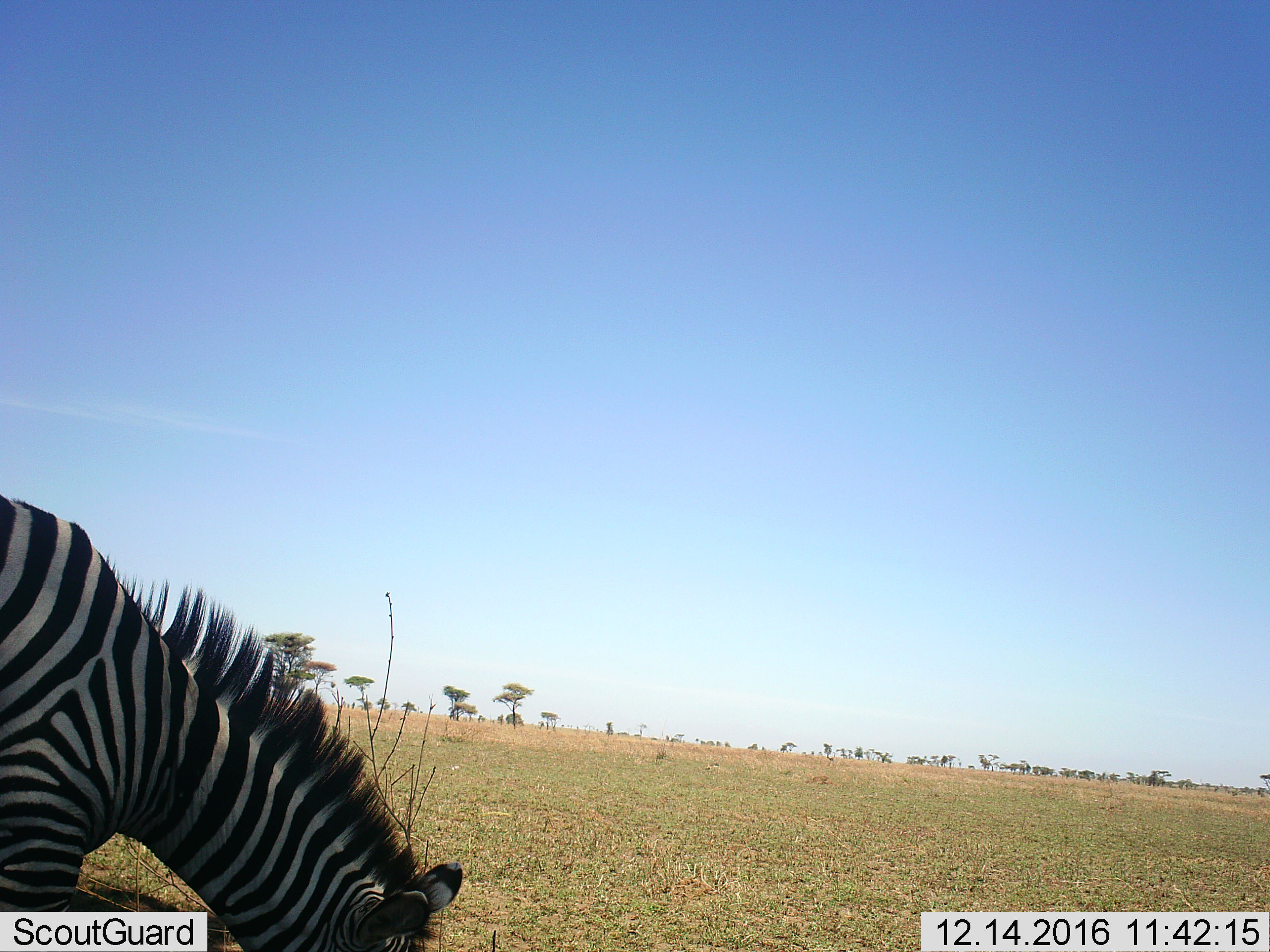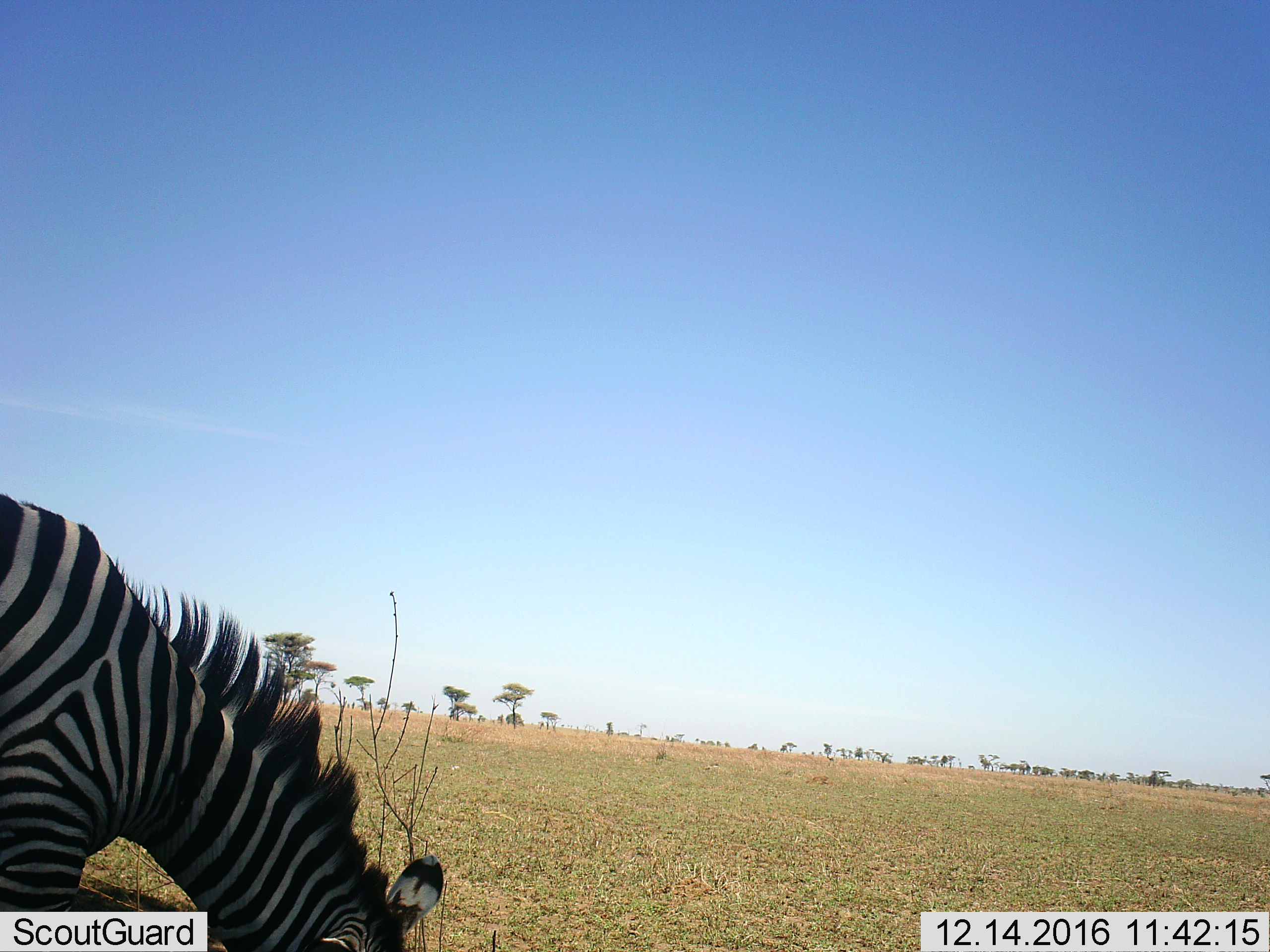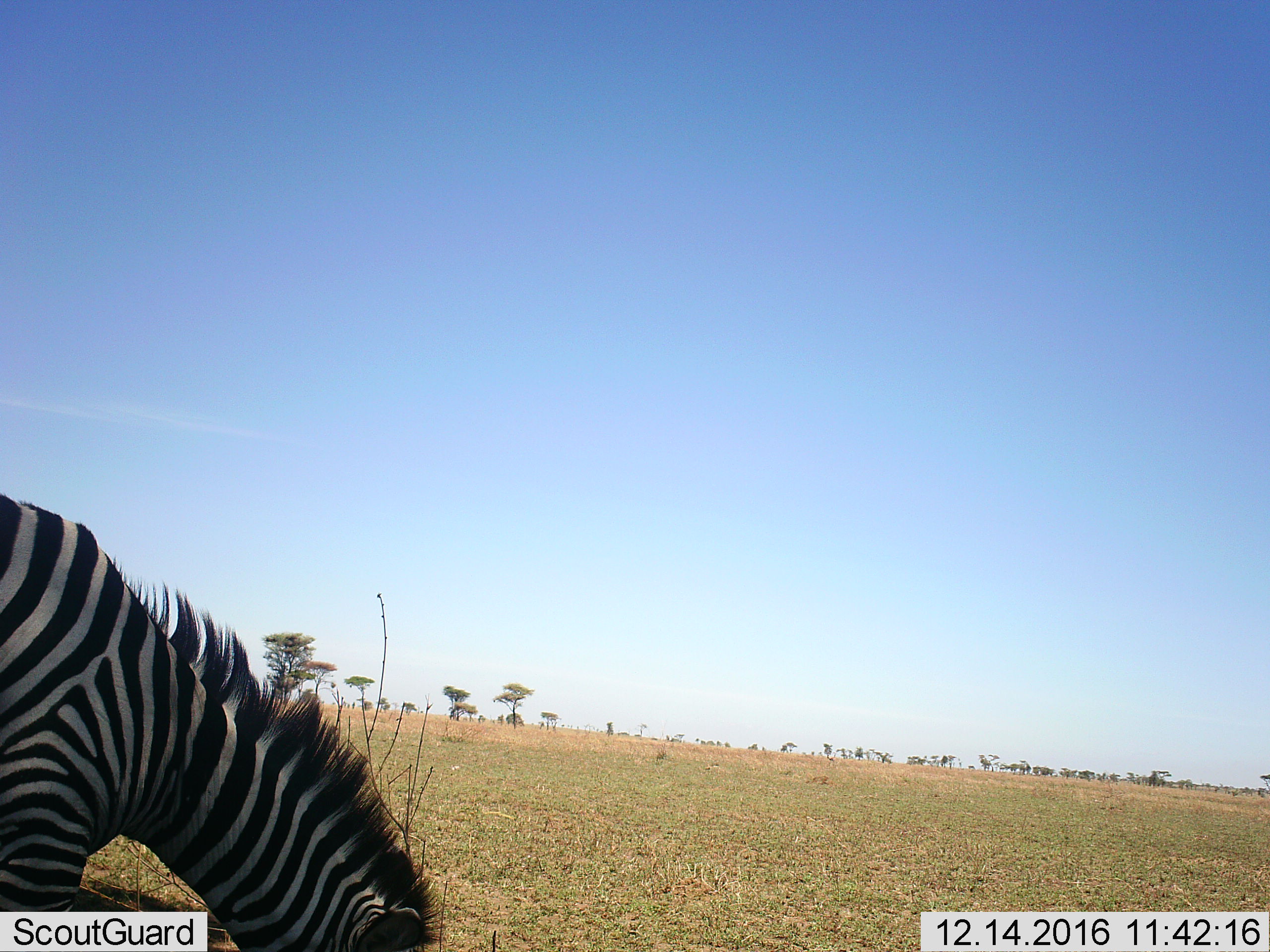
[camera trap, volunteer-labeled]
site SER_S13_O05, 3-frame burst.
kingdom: Animalia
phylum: Chordata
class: Mammalia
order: Perissodactyla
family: Equidae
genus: Equus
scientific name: Equus quagga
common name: plains zebra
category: zebraplains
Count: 1.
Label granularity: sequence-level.